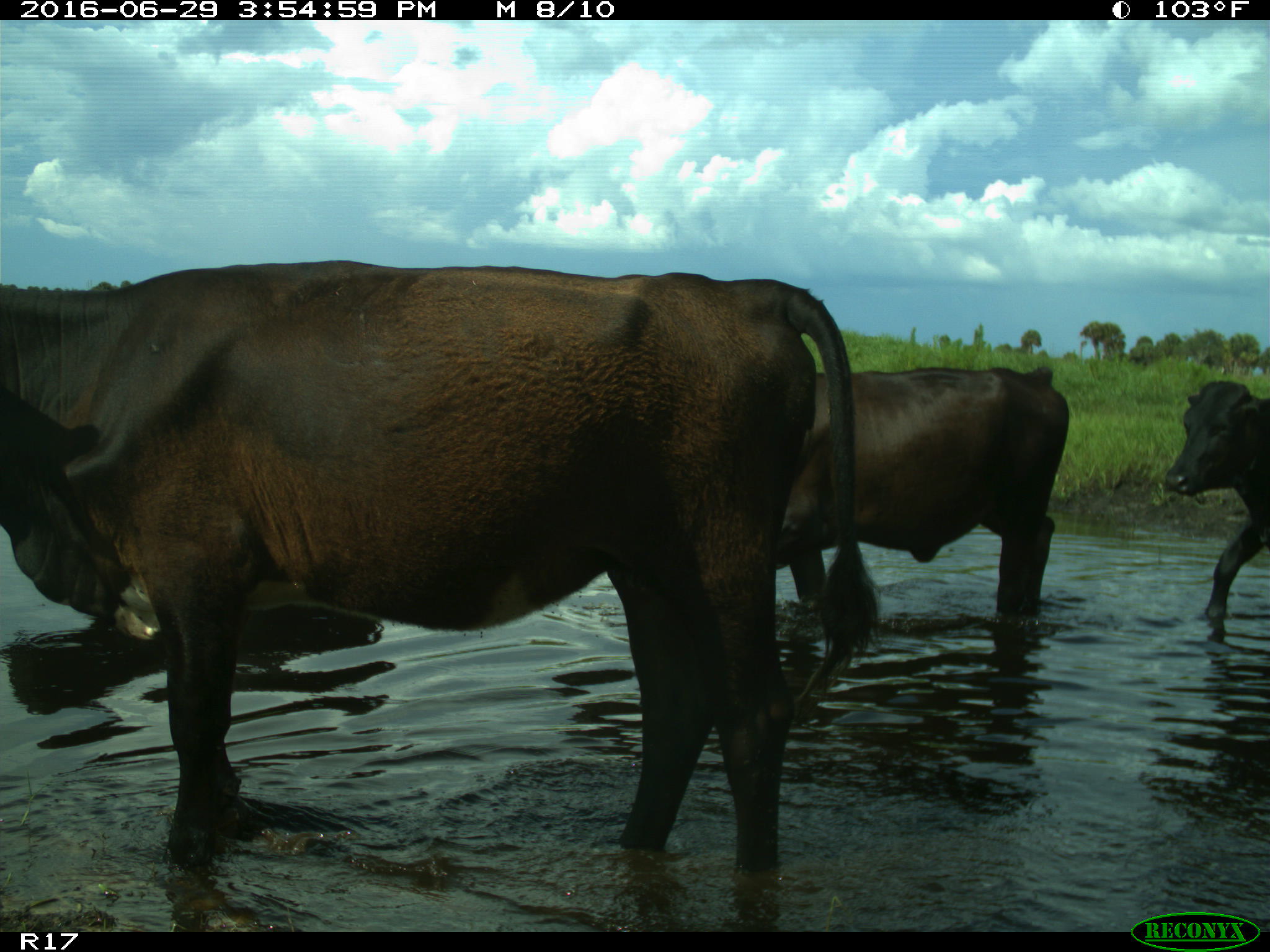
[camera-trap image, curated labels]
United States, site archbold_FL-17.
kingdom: Animalia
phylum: Chordata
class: Mammalia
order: Artiodactyla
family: Bovidae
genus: Bos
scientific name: Bos taurus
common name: domestic cow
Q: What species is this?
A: Bos taurus (domestic cow).